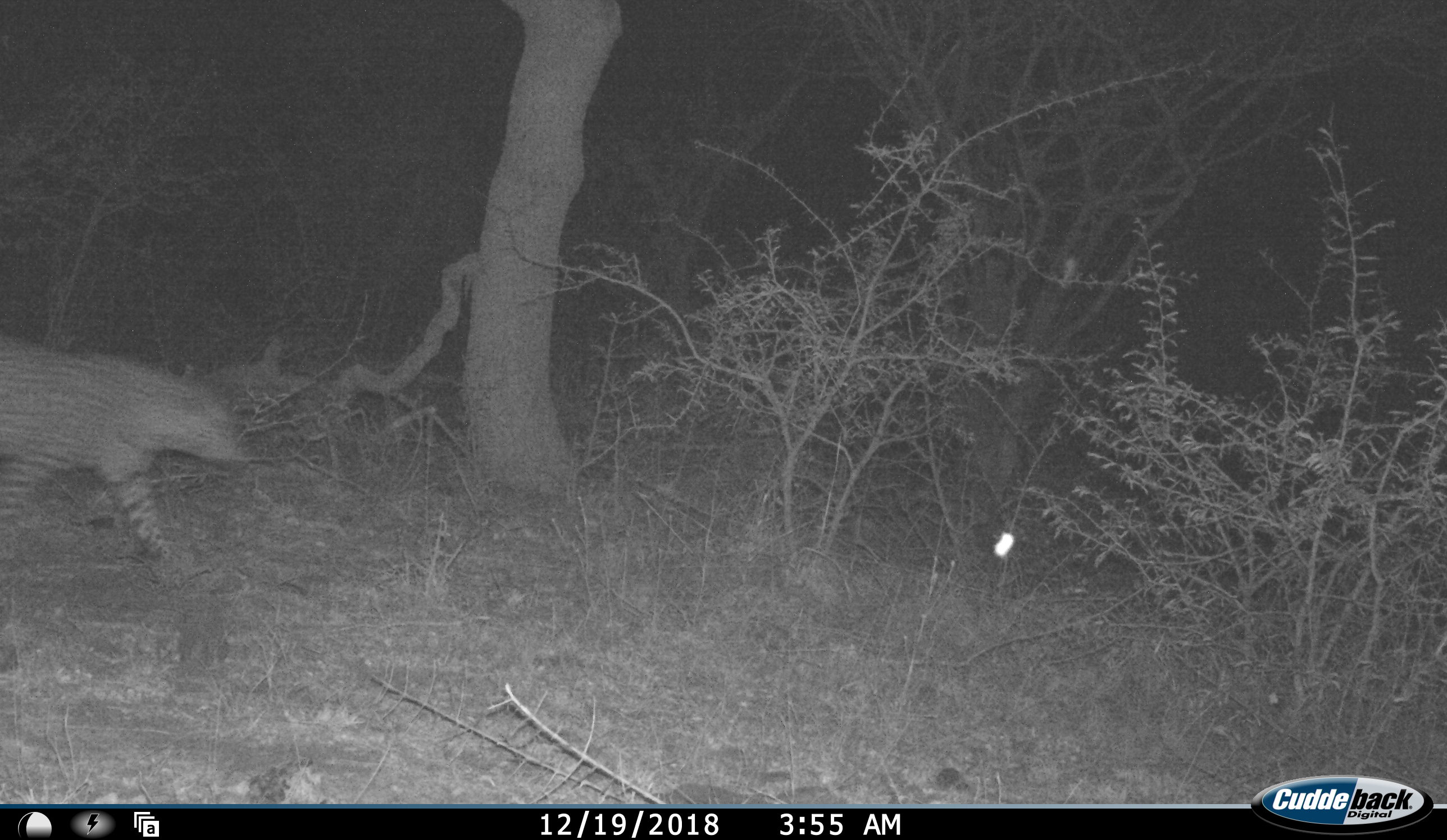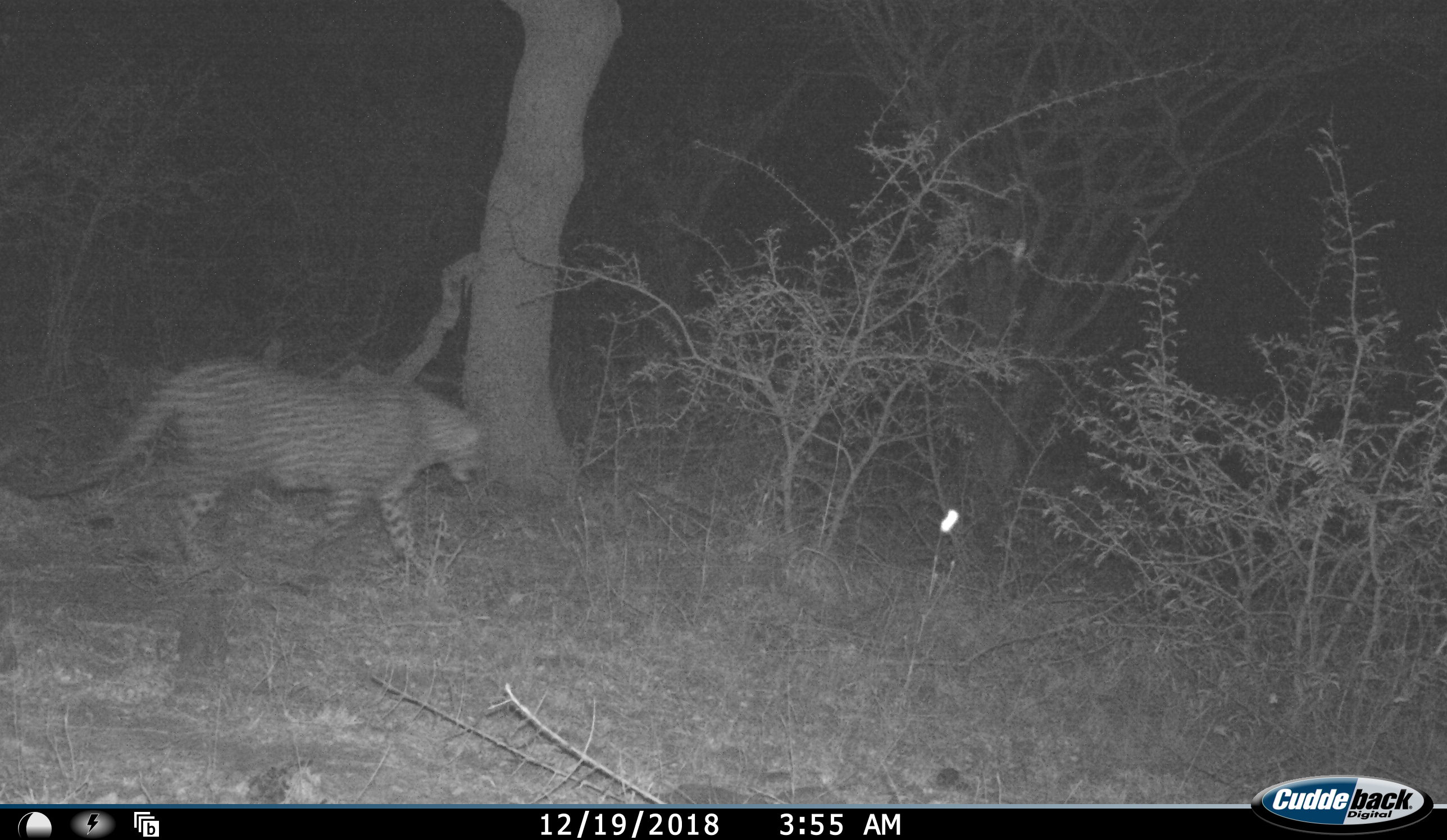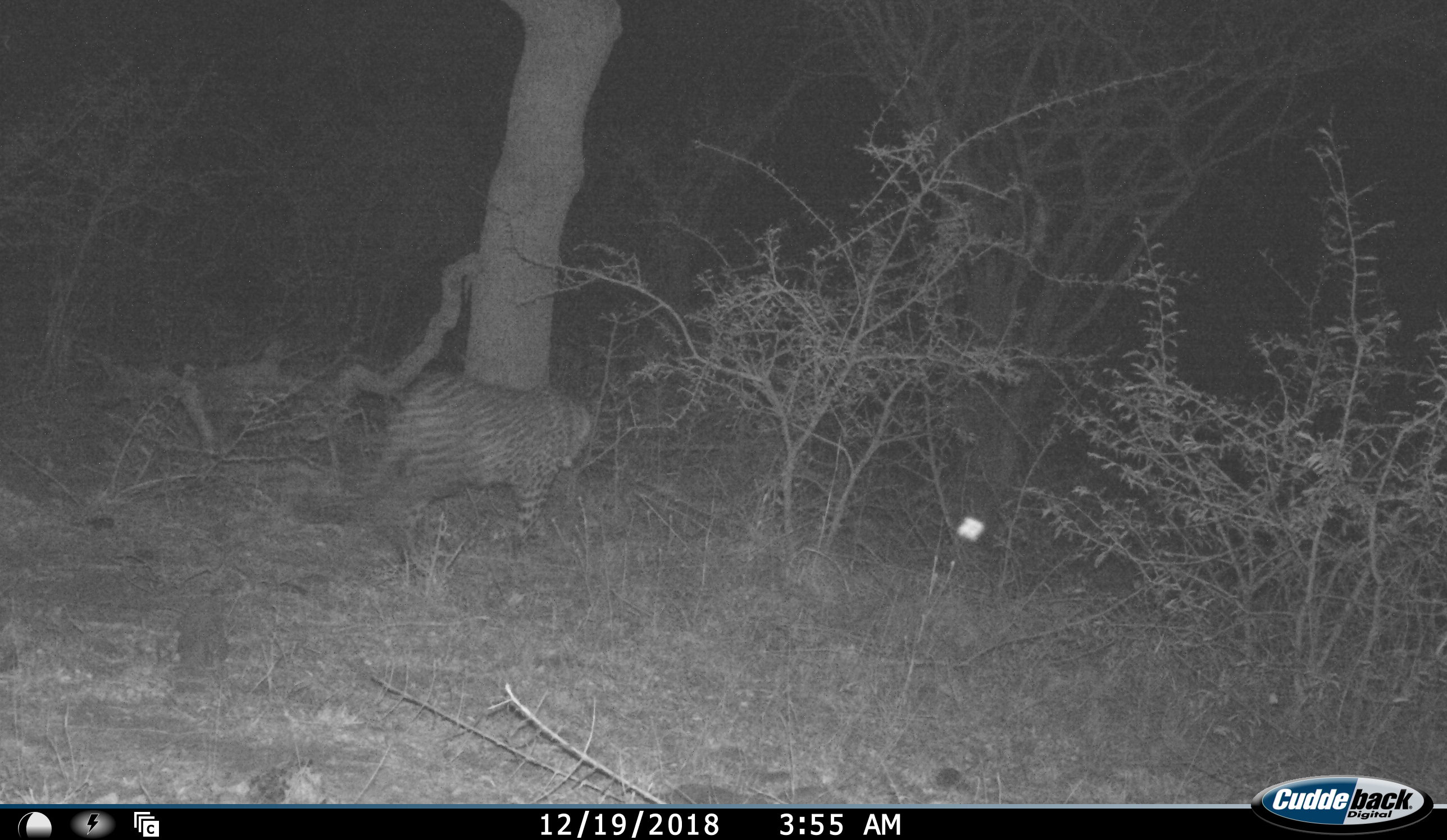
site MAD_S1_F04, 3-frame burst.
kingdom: Animalia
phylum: Chordata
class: Mammalia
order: Carnivora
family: Felidae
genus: Panthera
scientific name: Panthera pardus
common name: leopard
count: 1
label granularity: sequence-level